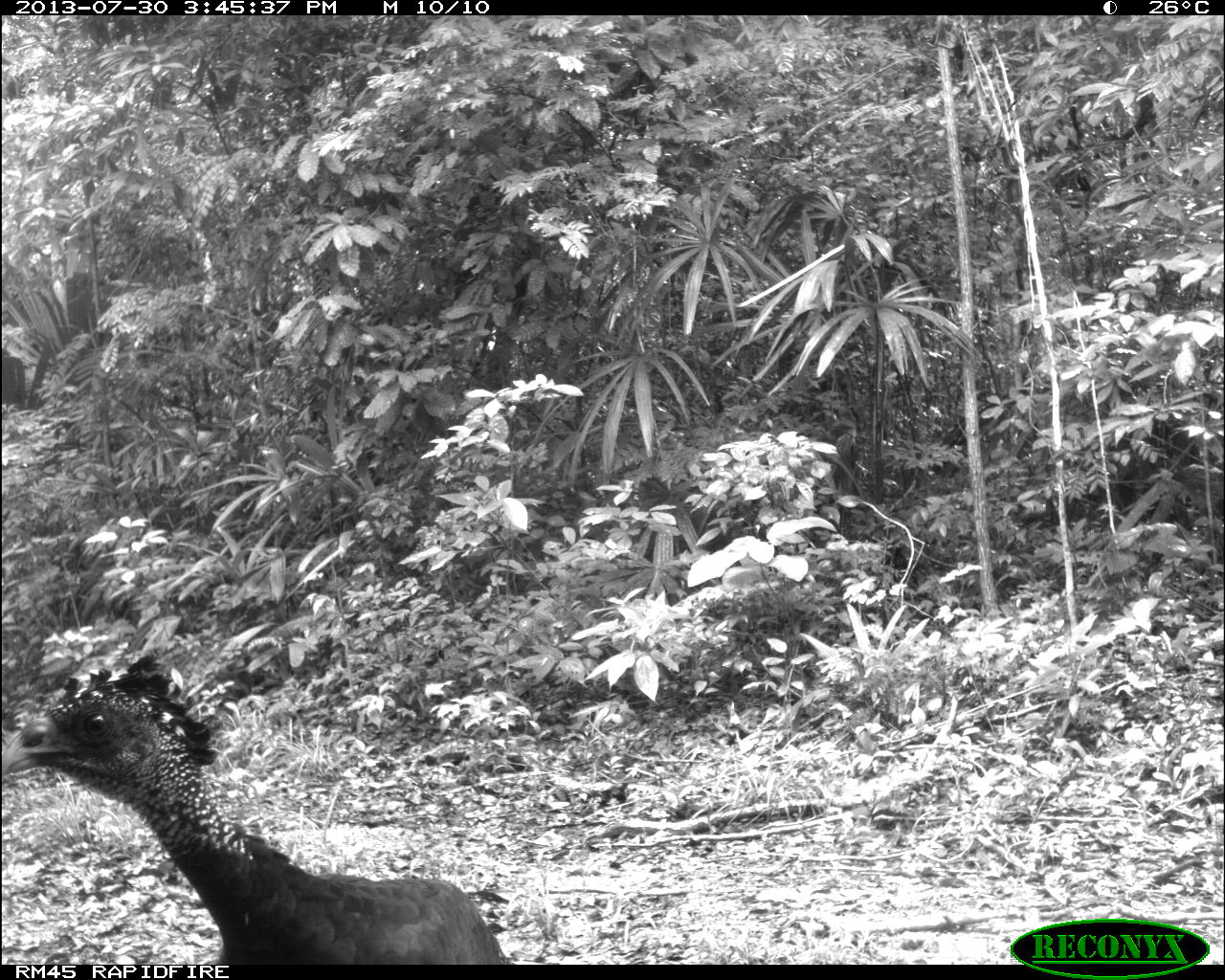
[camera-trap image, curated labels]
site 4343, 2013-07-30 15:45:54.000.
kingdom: Animalia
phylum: Chordata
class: Aves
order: Galliformes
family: Cracidae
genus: Crax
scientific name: Crax rubra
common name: great curassow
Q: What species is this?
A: Crax rubra (great curassow).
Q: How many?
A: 2.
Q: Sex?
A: Female.